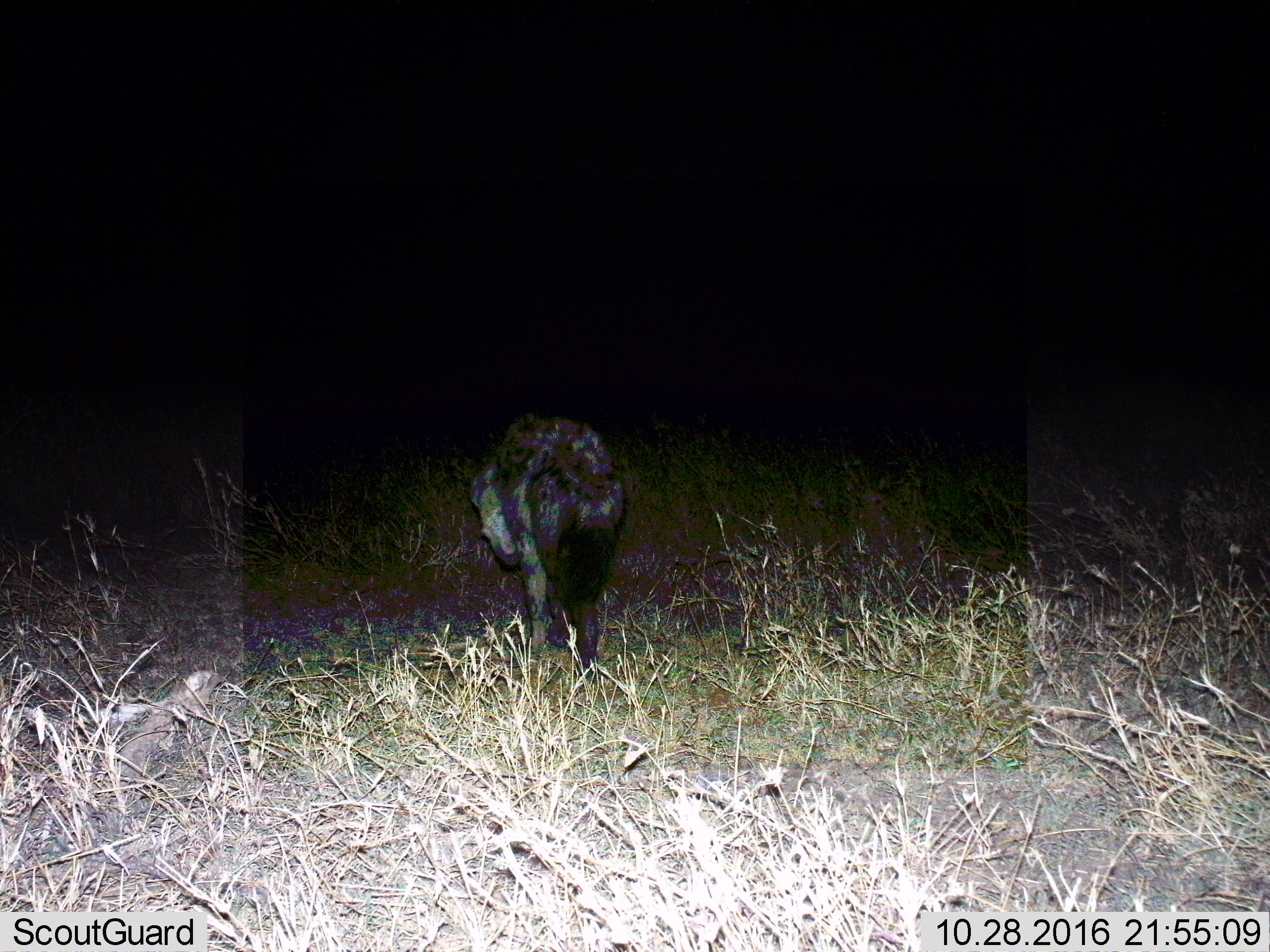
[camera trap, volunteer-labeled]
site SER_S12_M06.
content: unidentified animal